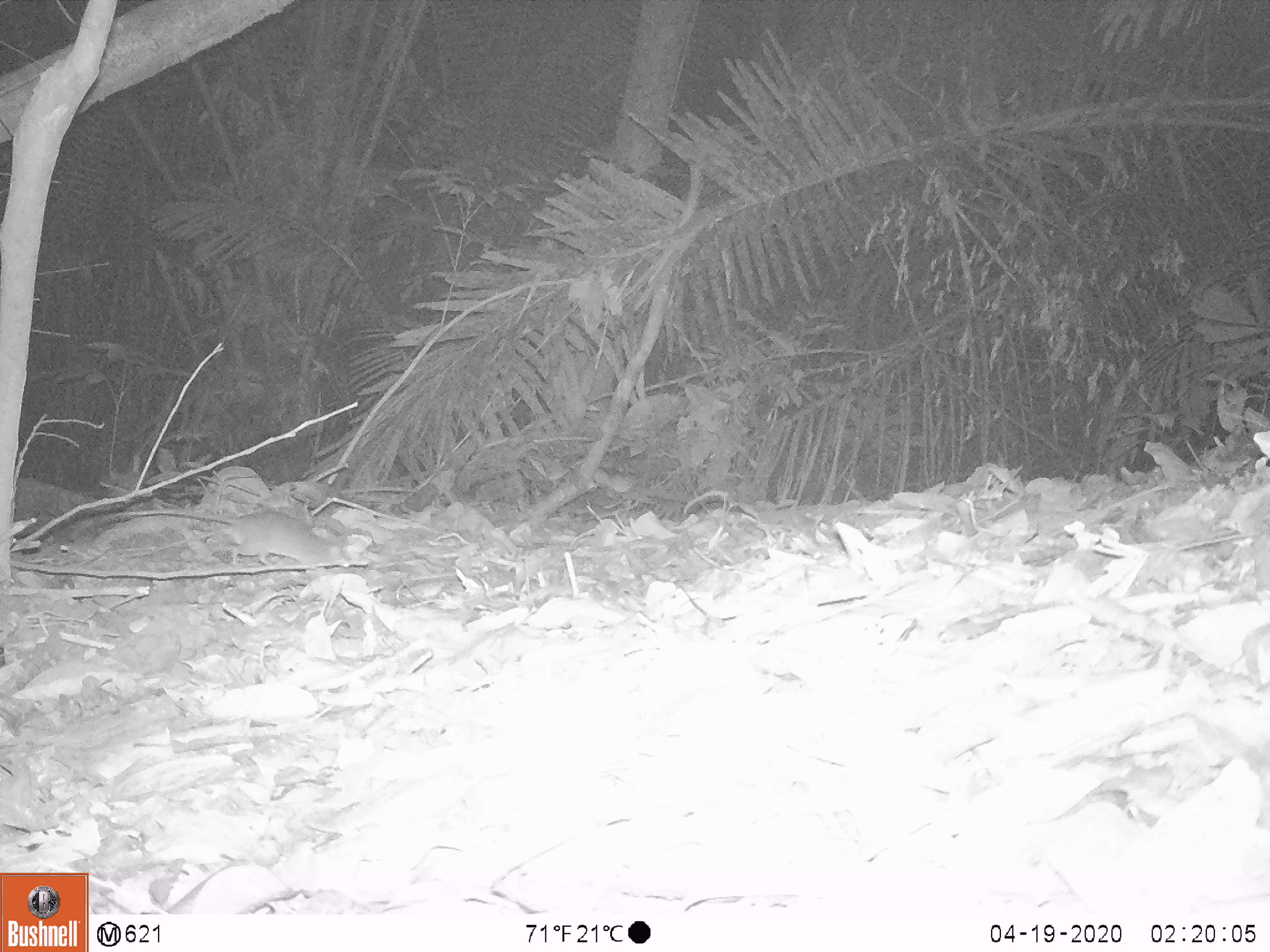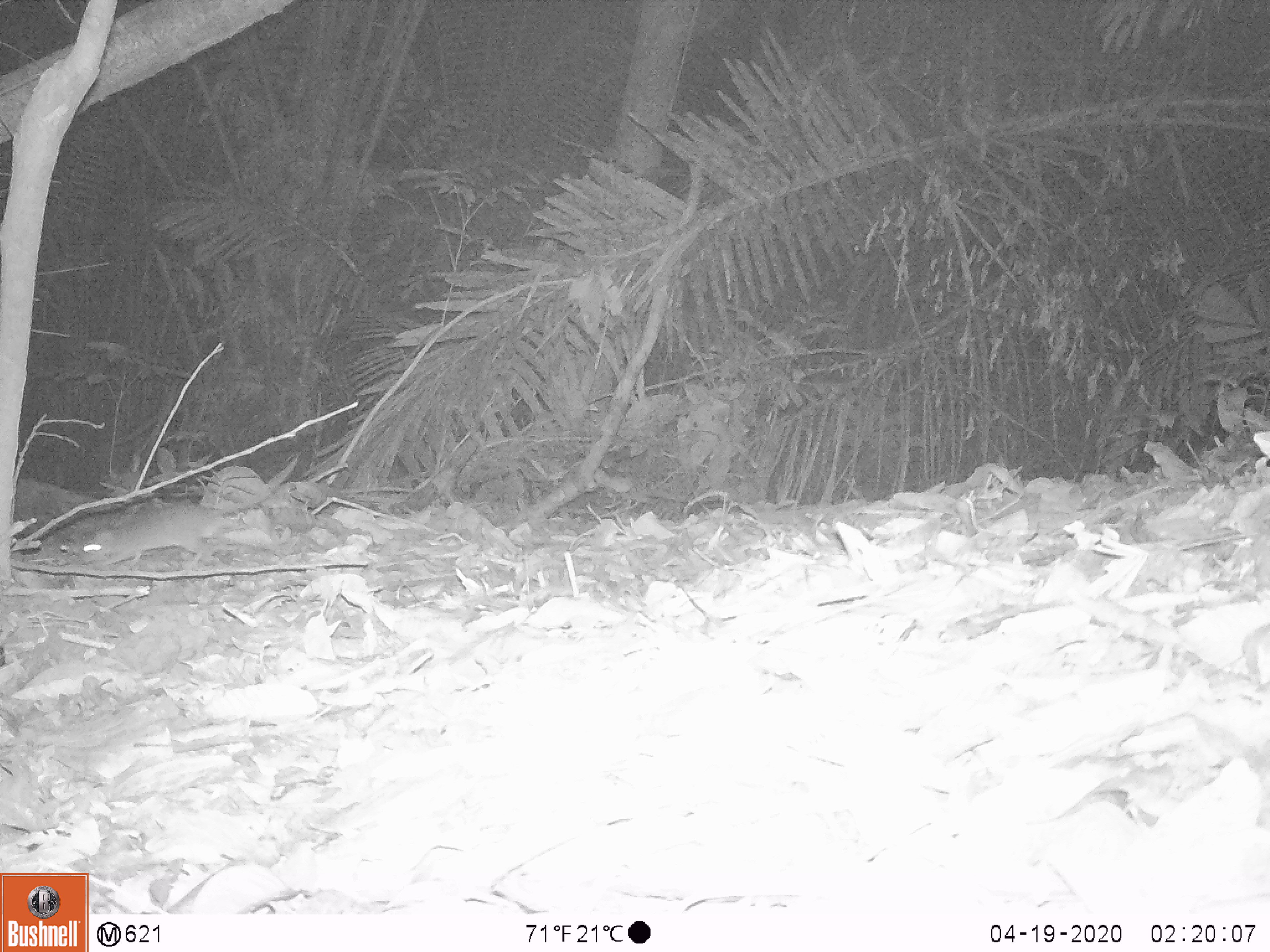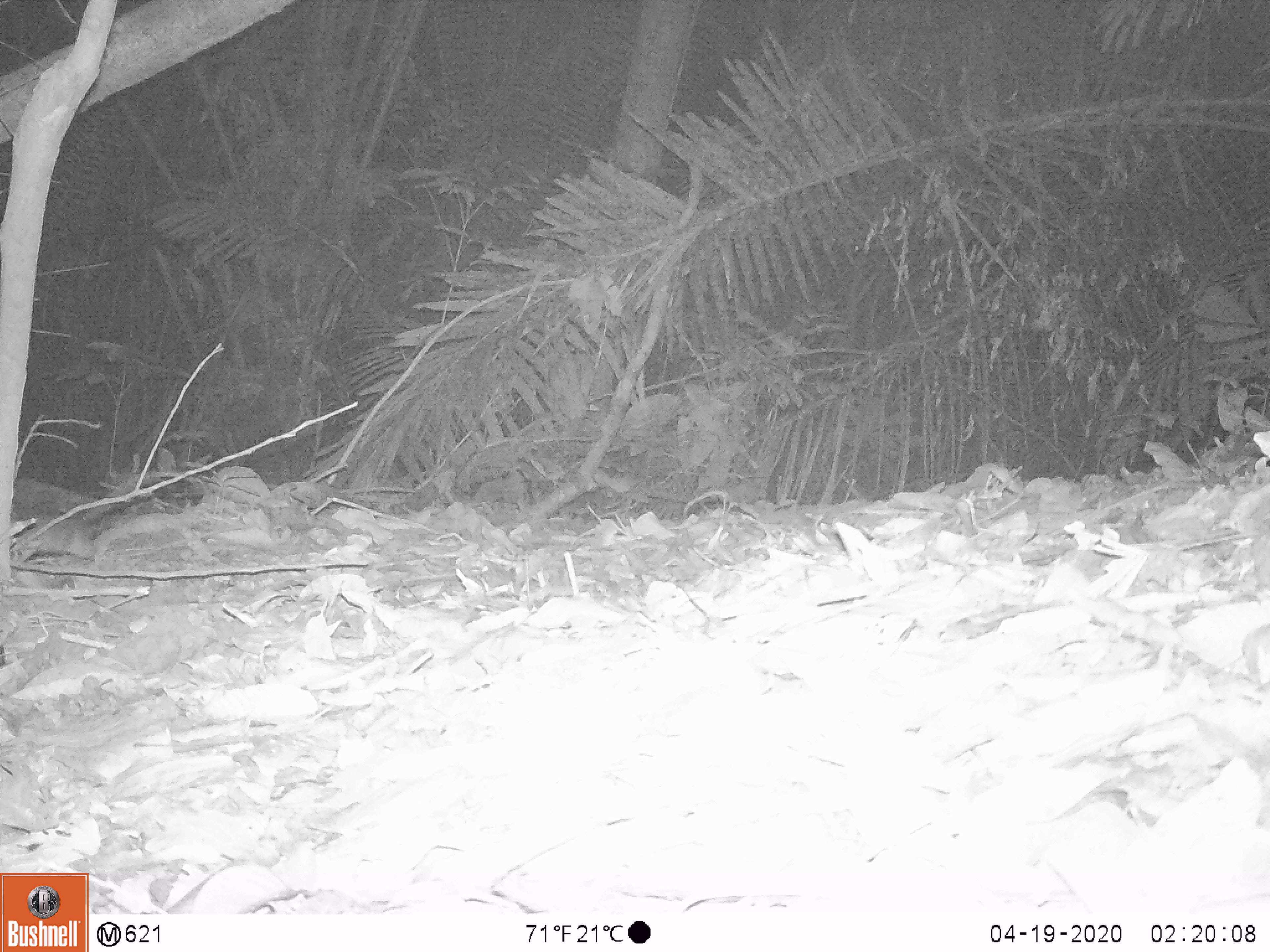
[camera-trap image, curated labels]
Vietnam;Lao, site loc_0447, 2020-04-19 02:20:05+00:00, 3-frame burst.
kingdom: Animalia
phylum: Chordata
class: Mammalia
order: Rodentia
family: Muridae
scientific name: Muridae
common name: old-world mice and rats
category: unidentified murid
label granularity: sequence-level